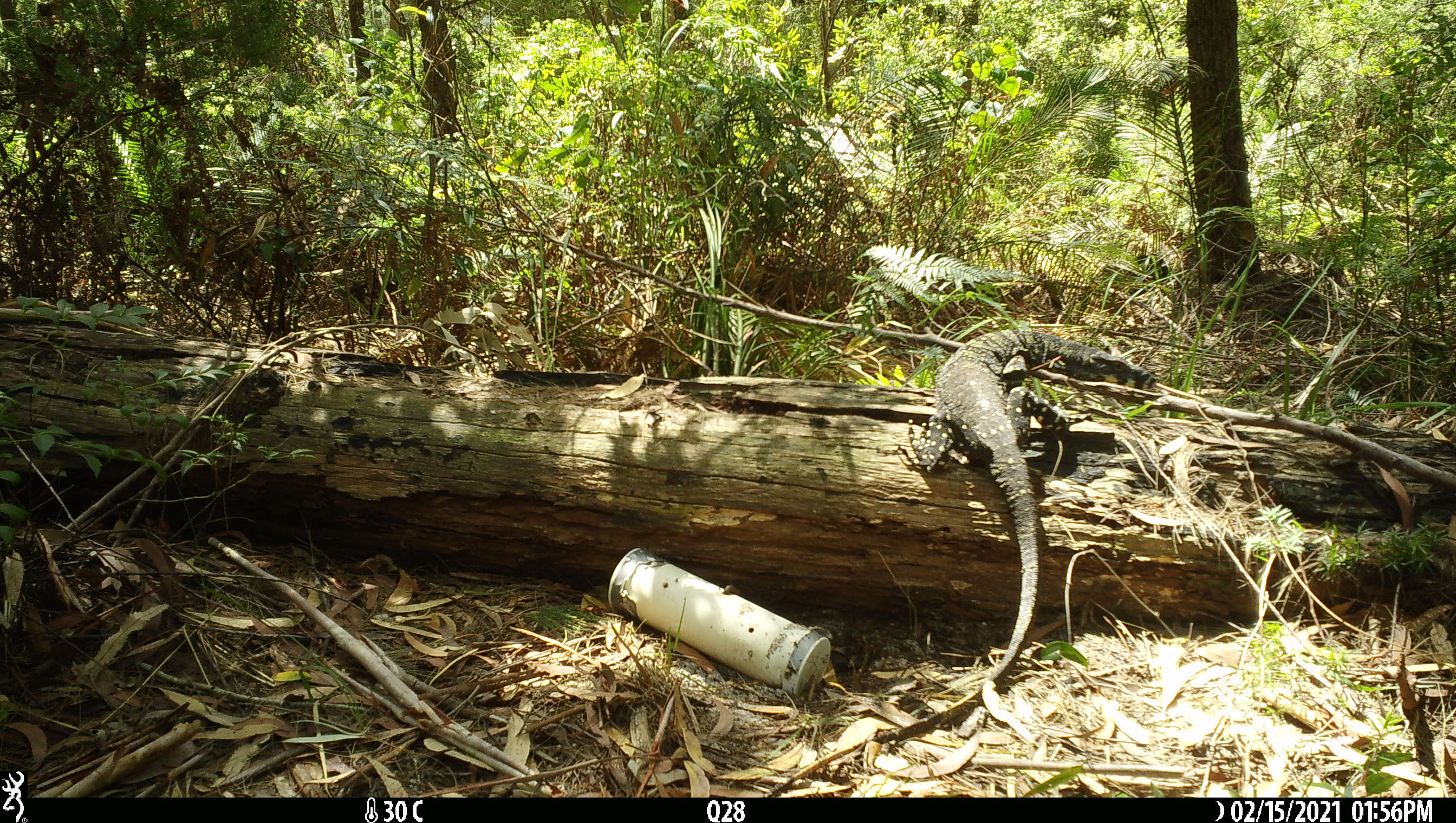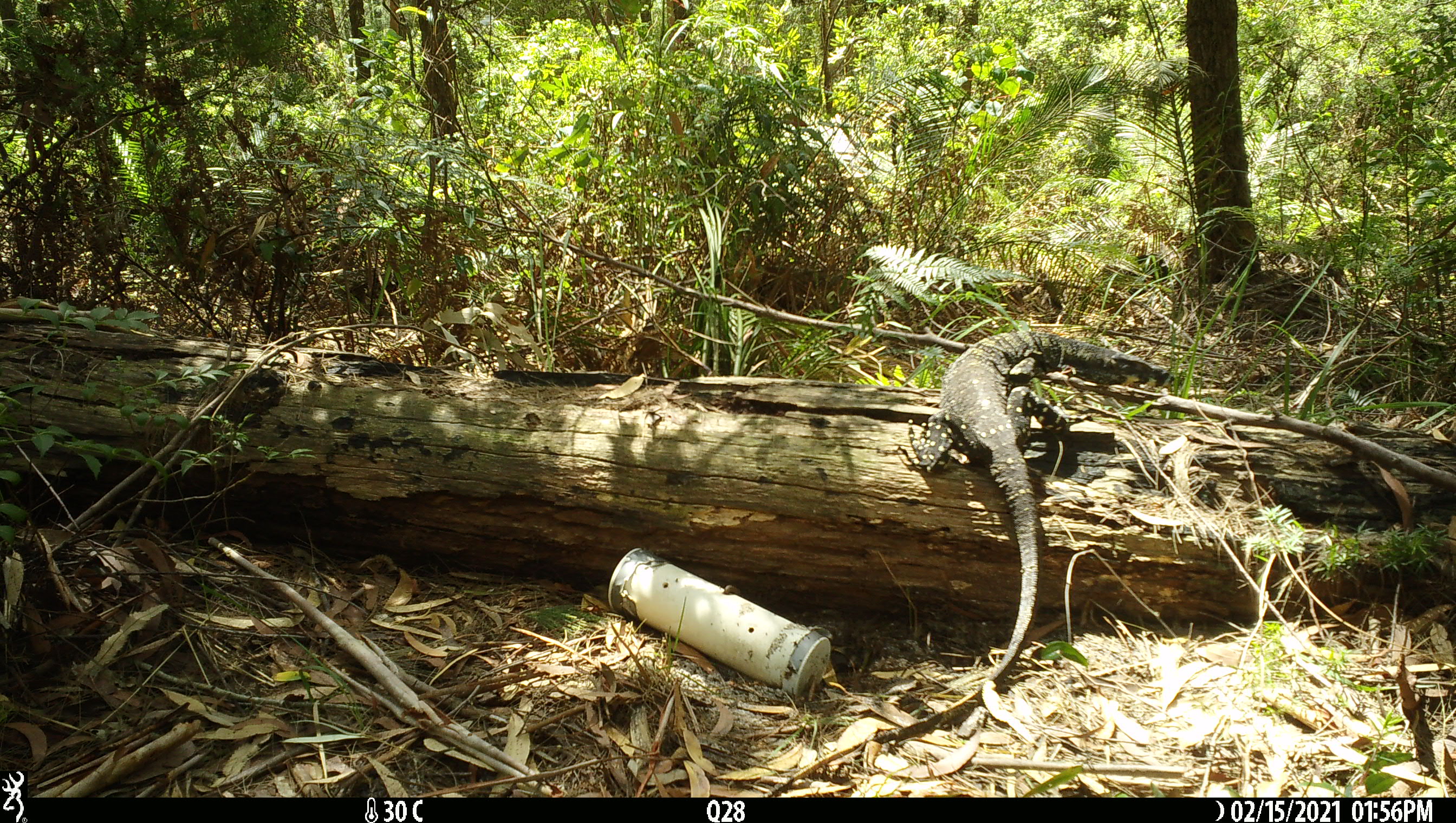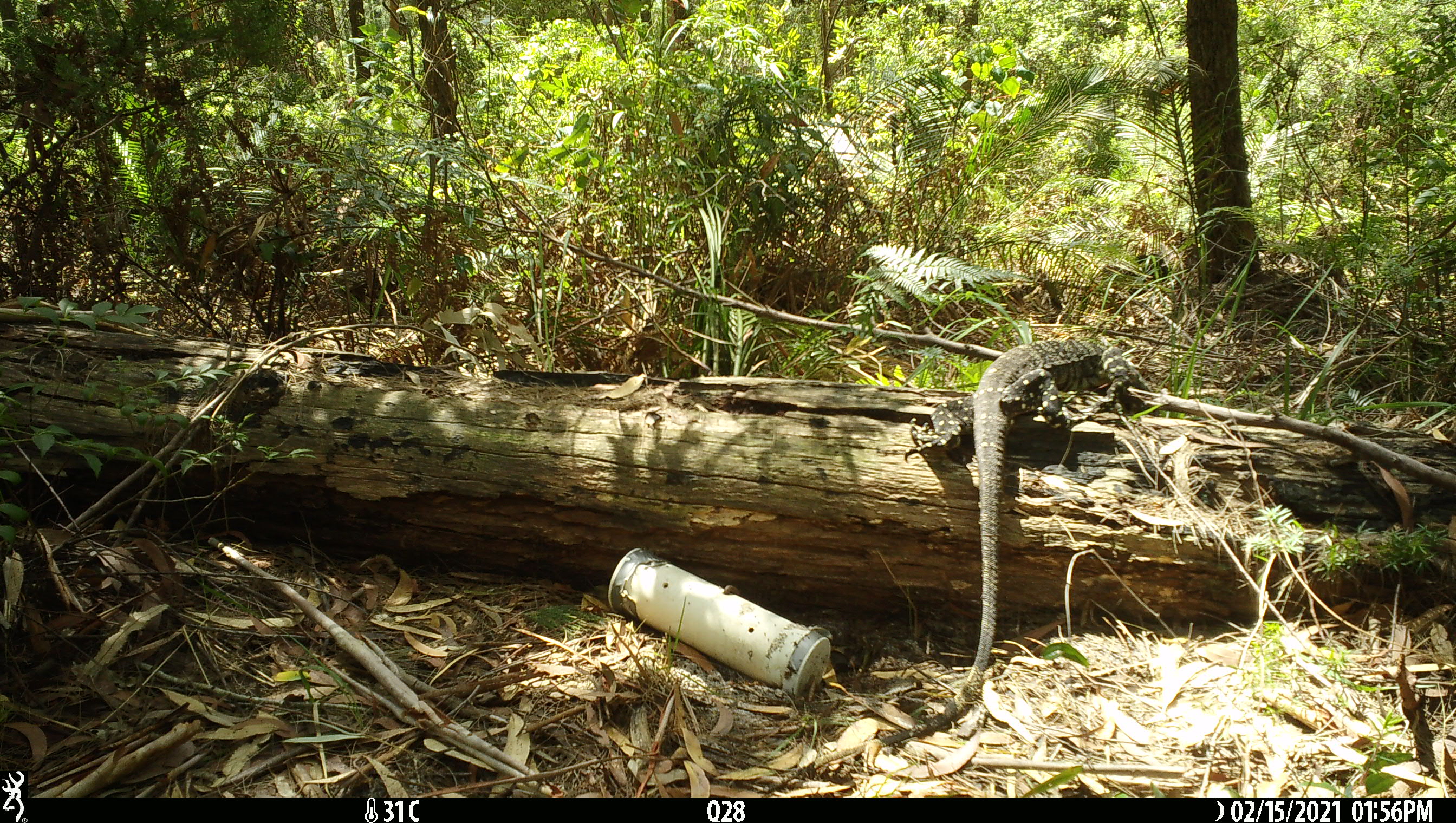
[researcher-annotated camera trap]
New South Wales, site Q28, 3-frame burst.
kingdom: Animalia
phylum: Chordata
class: Reptilia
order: Squamata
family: Varanidae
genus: Varanus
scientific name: Varanus varius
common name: lace monitor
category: goanna